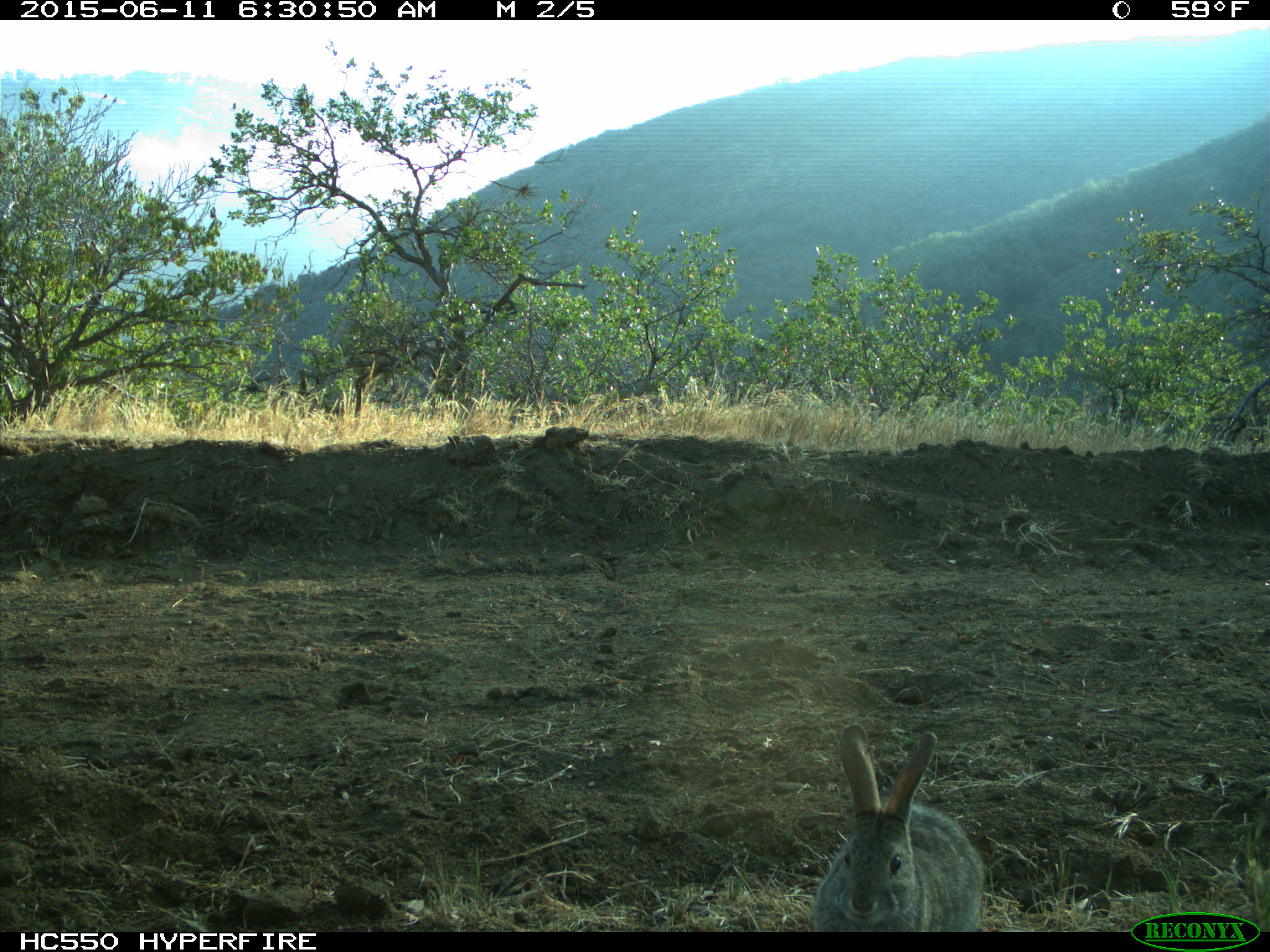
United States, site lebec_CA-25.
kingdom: Animalia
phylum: Chordata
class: Mammalia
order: Lagomorpha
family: Leporidae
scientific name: Leporidae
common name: rabbits and hares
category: unidentified rabbit